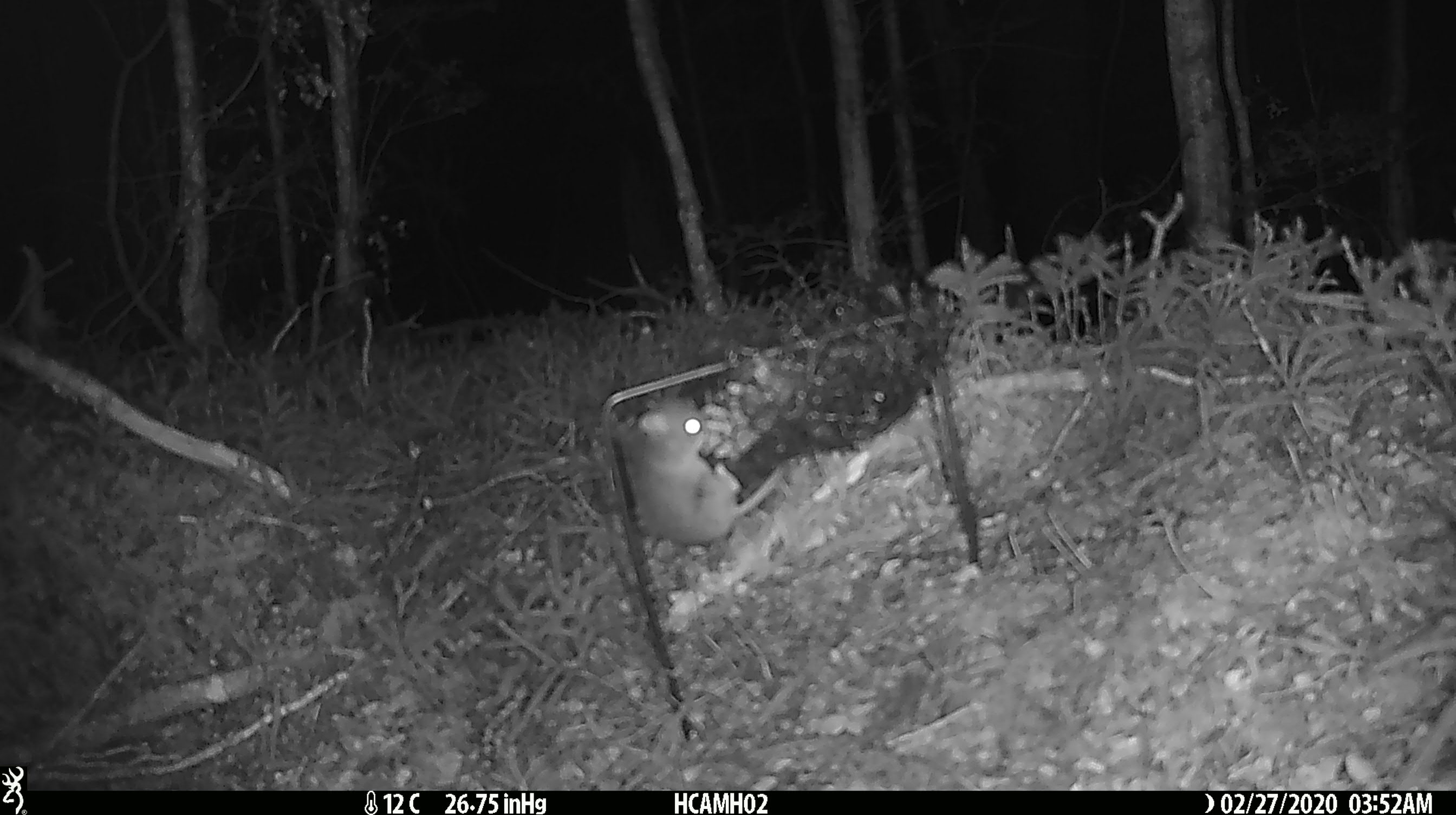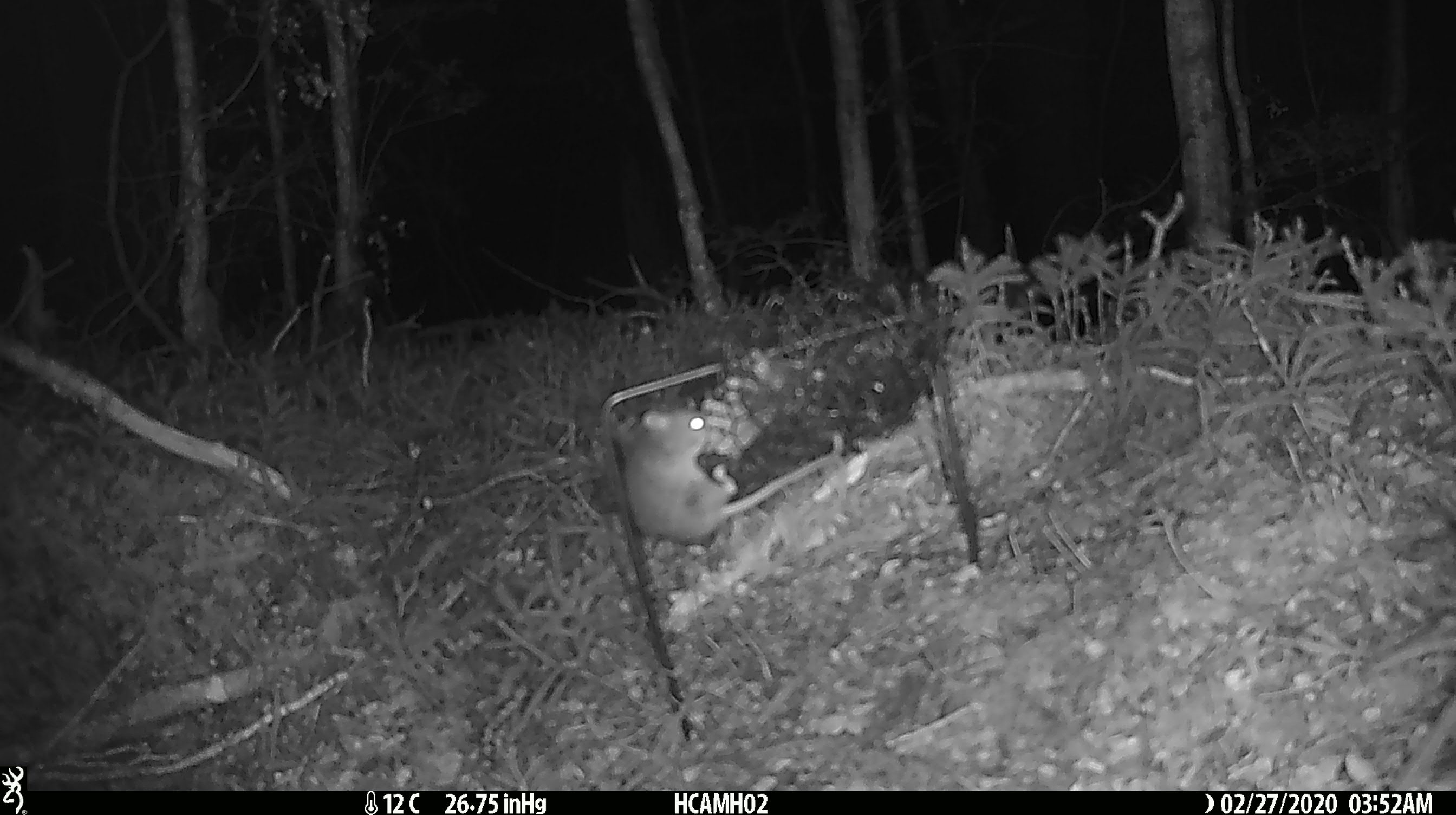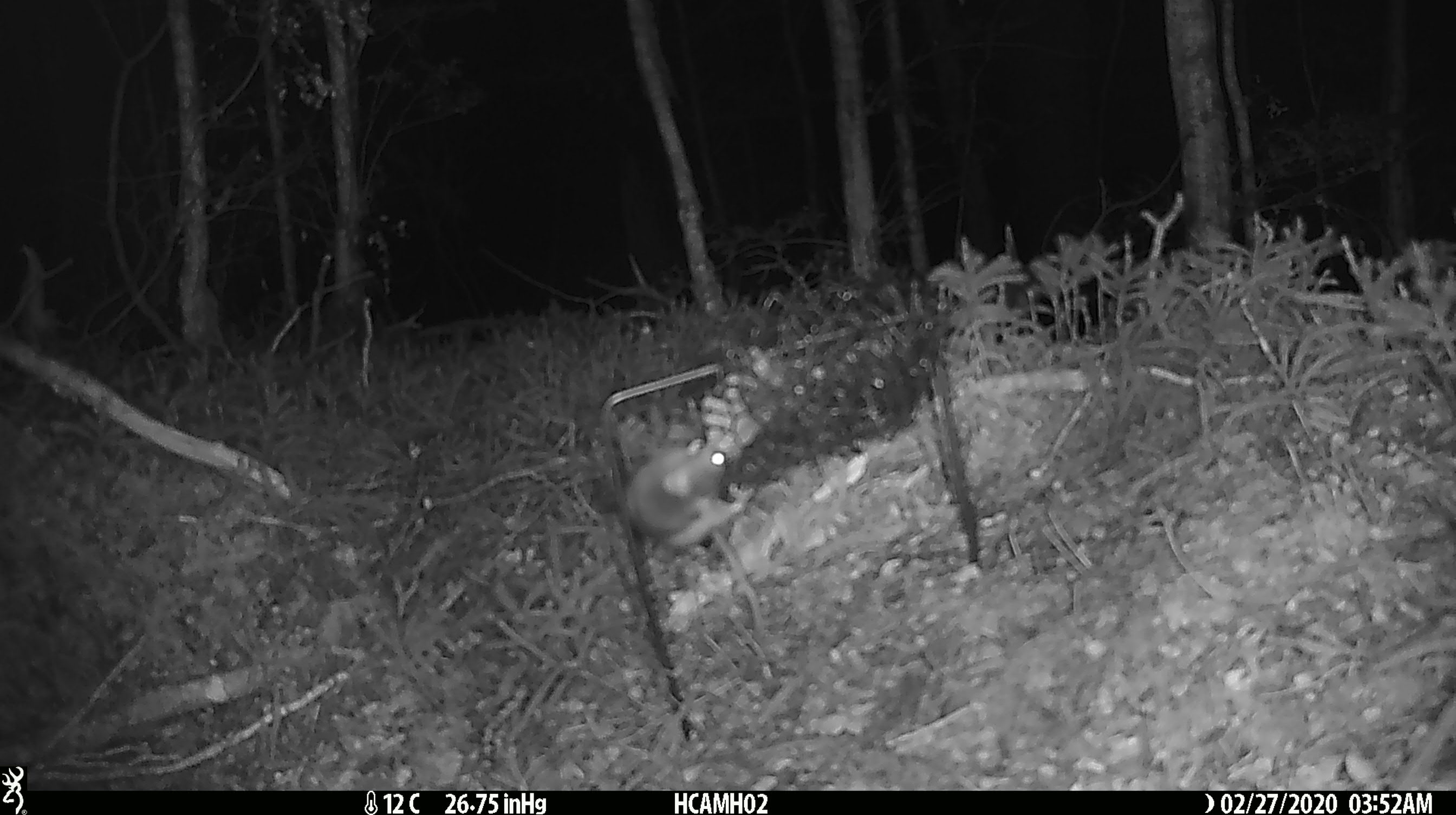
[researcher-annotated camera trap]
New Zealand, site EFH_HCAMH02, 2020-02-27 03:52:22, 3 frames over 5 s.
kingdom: Animalia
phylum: Chordata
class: Mammalia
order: Rodentia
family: Muridae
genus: Mus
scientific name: Mus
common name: mouse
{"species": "mouse (Mus)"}